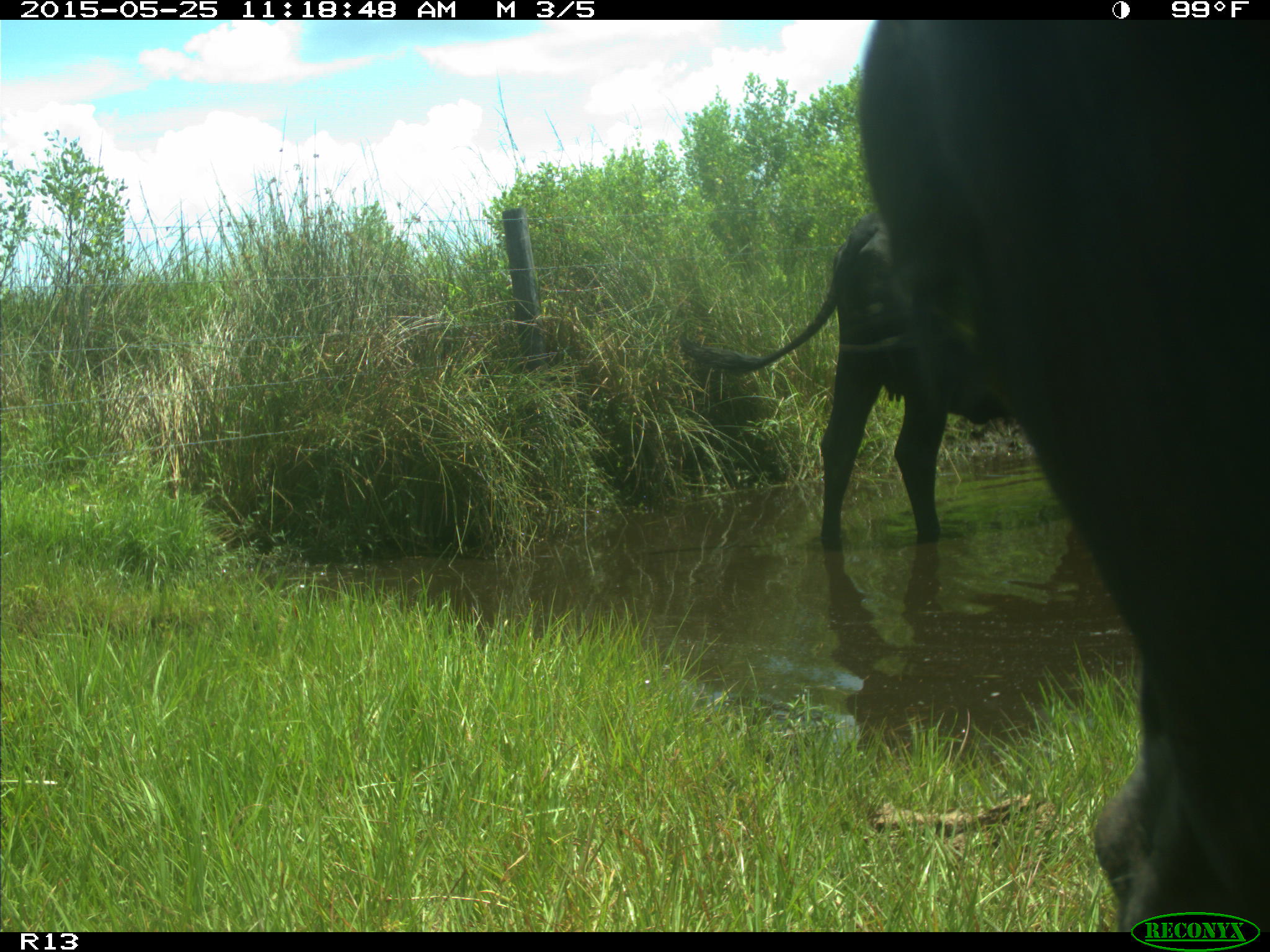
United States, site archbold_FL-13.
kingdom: Animalia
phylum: Chordata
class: Mammalia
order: Artiodactyla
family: Bovidae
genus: Bos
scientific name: Bos taurus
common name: domestic cow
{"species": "Bos taurus (domestic cow)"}